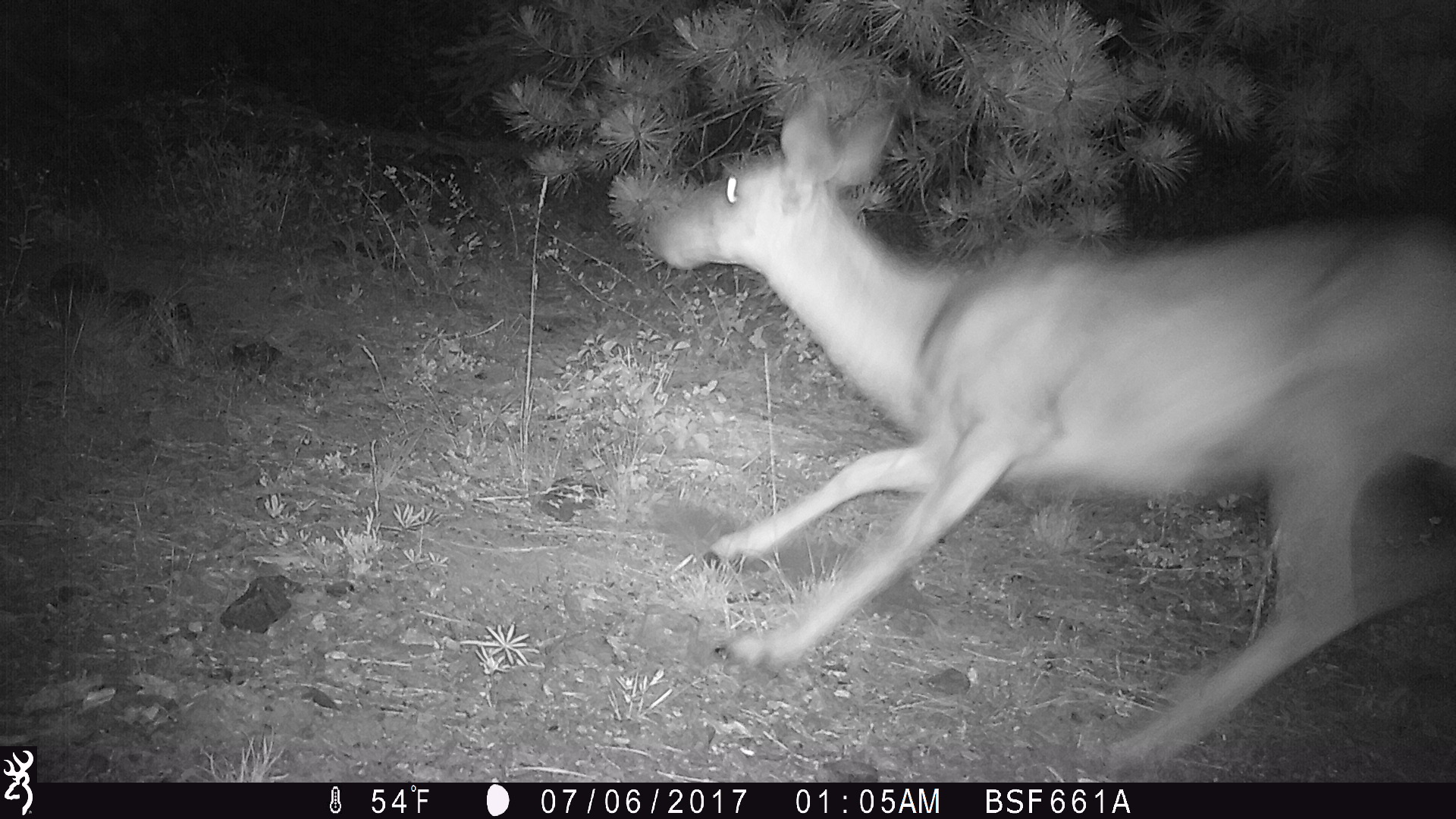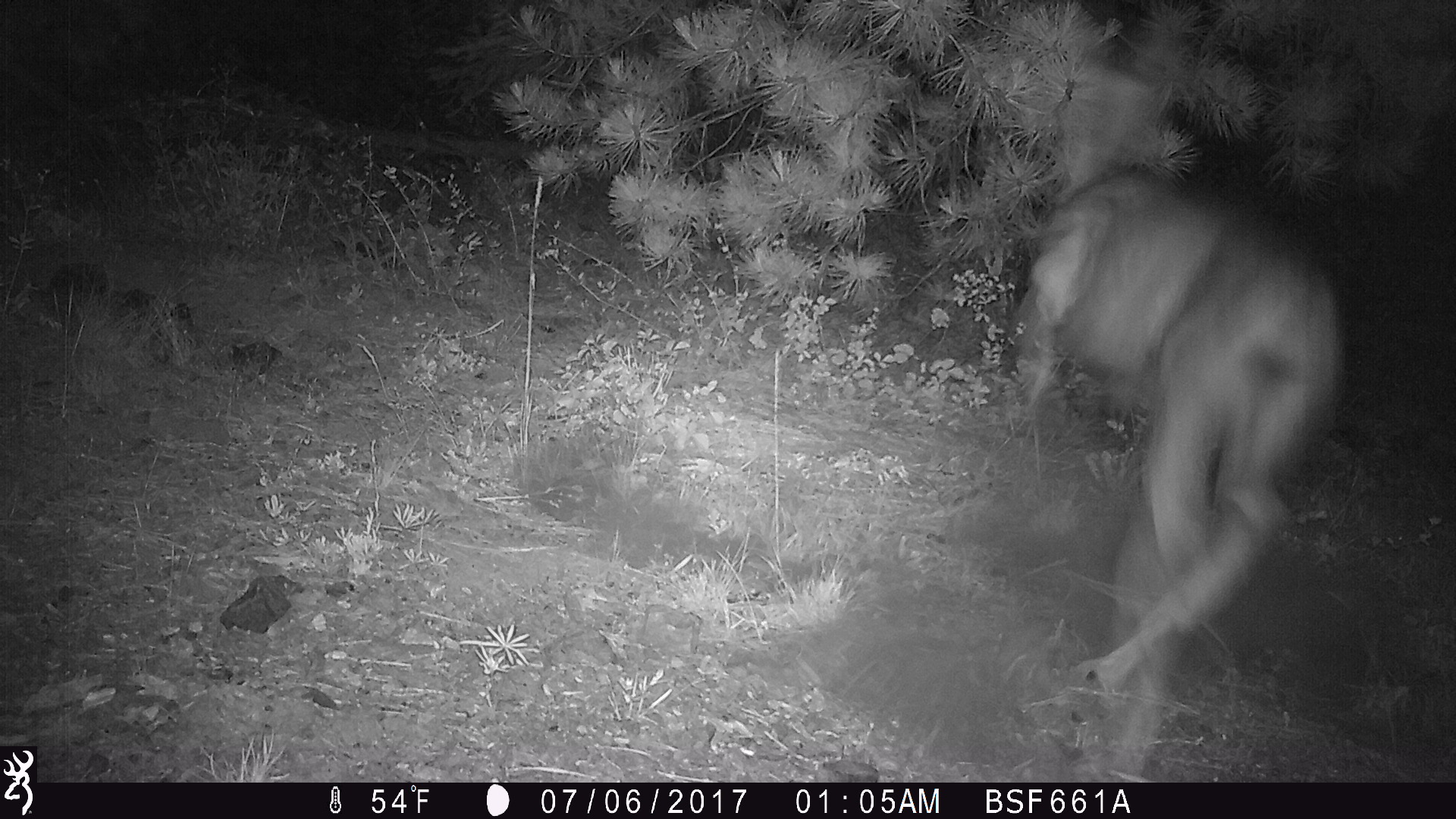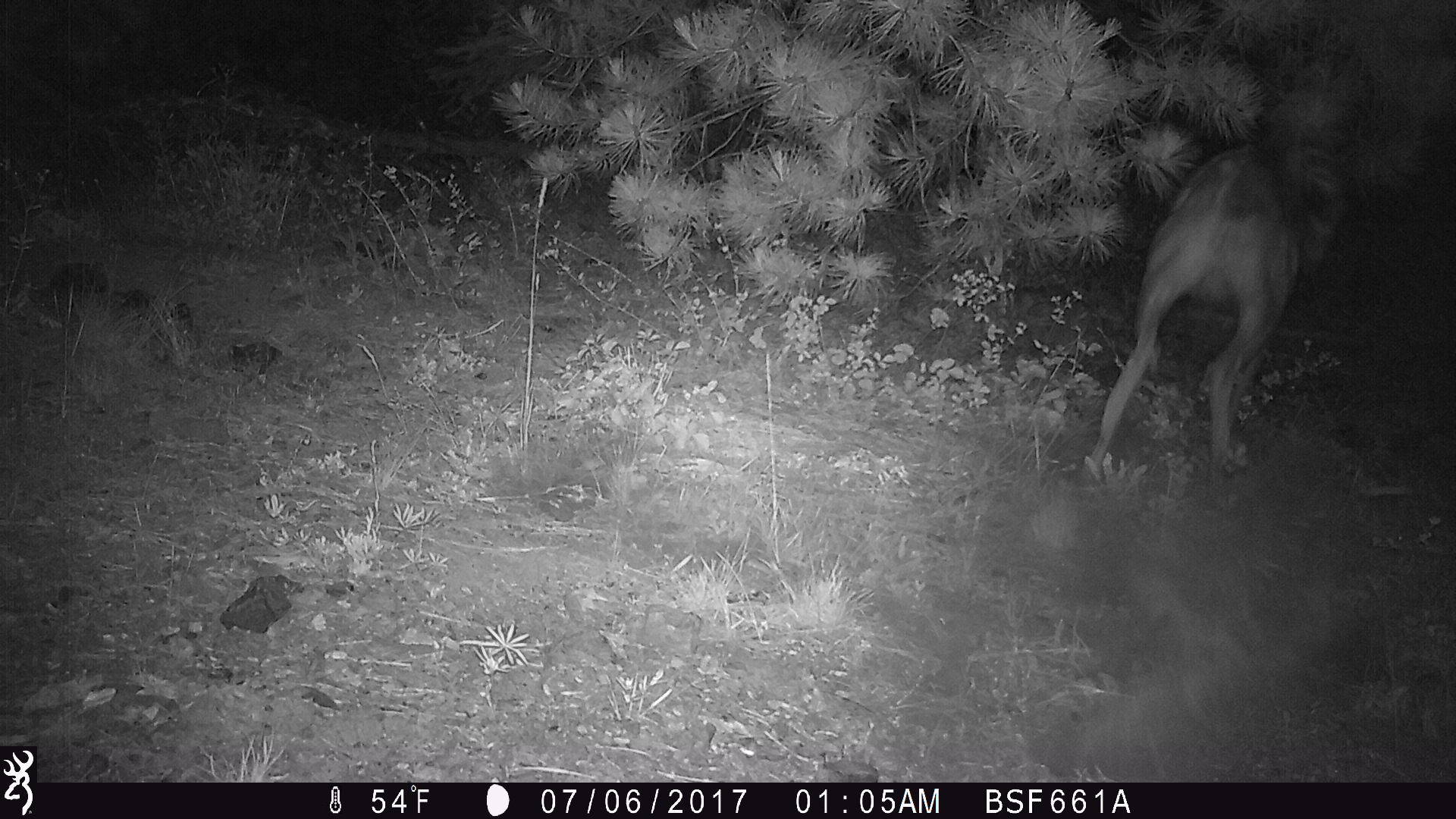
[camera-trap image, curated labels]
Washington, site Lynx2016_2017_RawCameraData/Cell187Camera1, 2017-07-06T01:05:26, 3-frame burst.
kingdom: Animalia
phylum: Chordata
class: Mammalia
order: Artiodactyla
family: Cervidae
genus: Odocoileus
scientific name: Odocoileus hemionus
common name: mule deer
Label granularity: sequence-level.